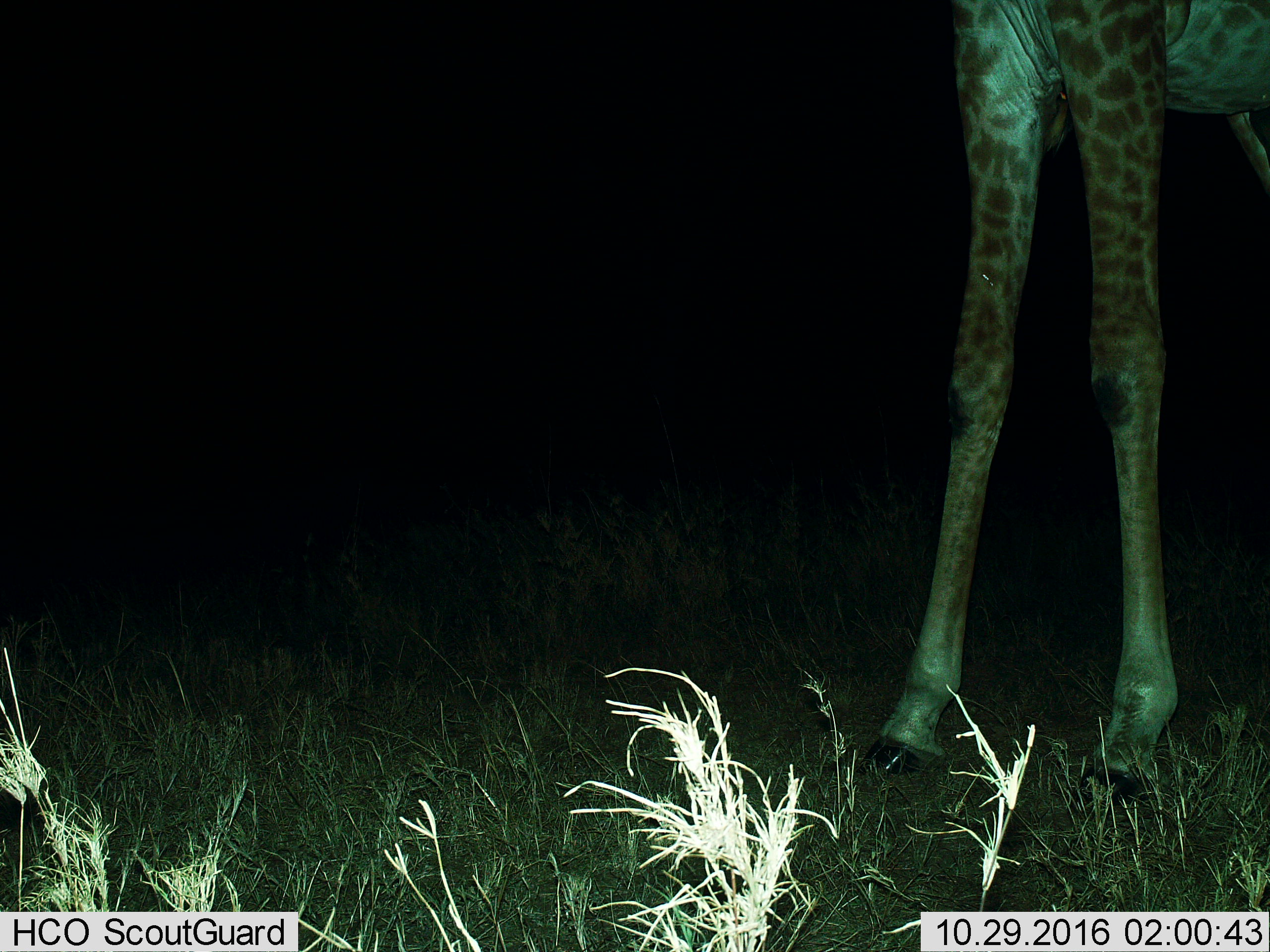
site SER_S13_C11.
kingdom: Animalia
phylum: Chordata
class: Mammalia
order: Artiodactyla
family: Giraffidae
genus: Giraffa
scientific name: Giraffa camelopardalis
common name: giraffe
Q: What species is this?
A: Giraffe (Giraffa camelopardalis).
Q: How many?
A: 1.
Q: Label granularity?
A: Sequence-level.